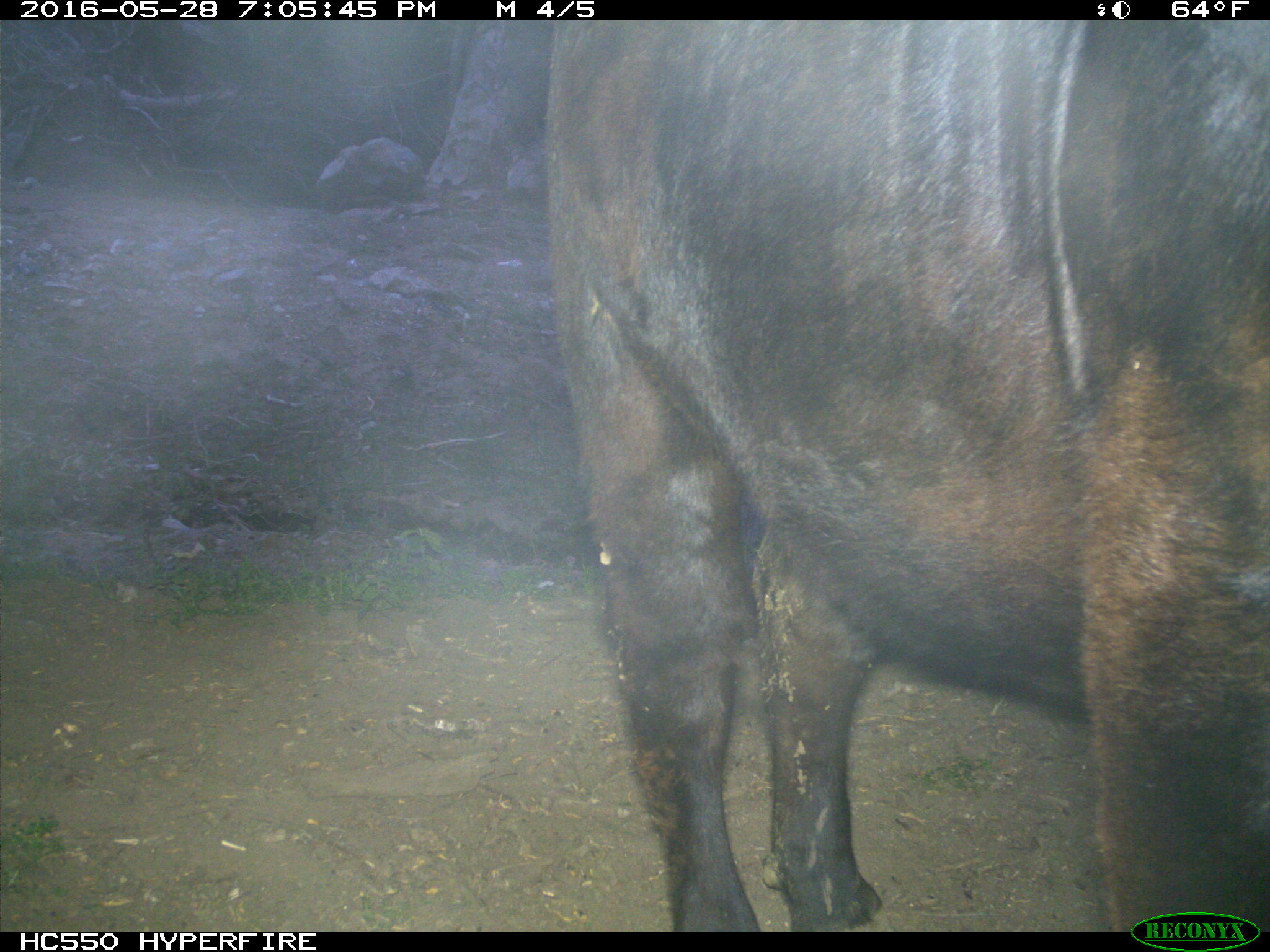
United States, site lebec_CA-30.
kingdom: Animalia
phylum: Chordata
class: Mammalia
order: Artiodactyla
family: Bovidae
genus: Bos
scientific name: Bos taurus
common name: domestic cow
Bos taurus (domestic cow).